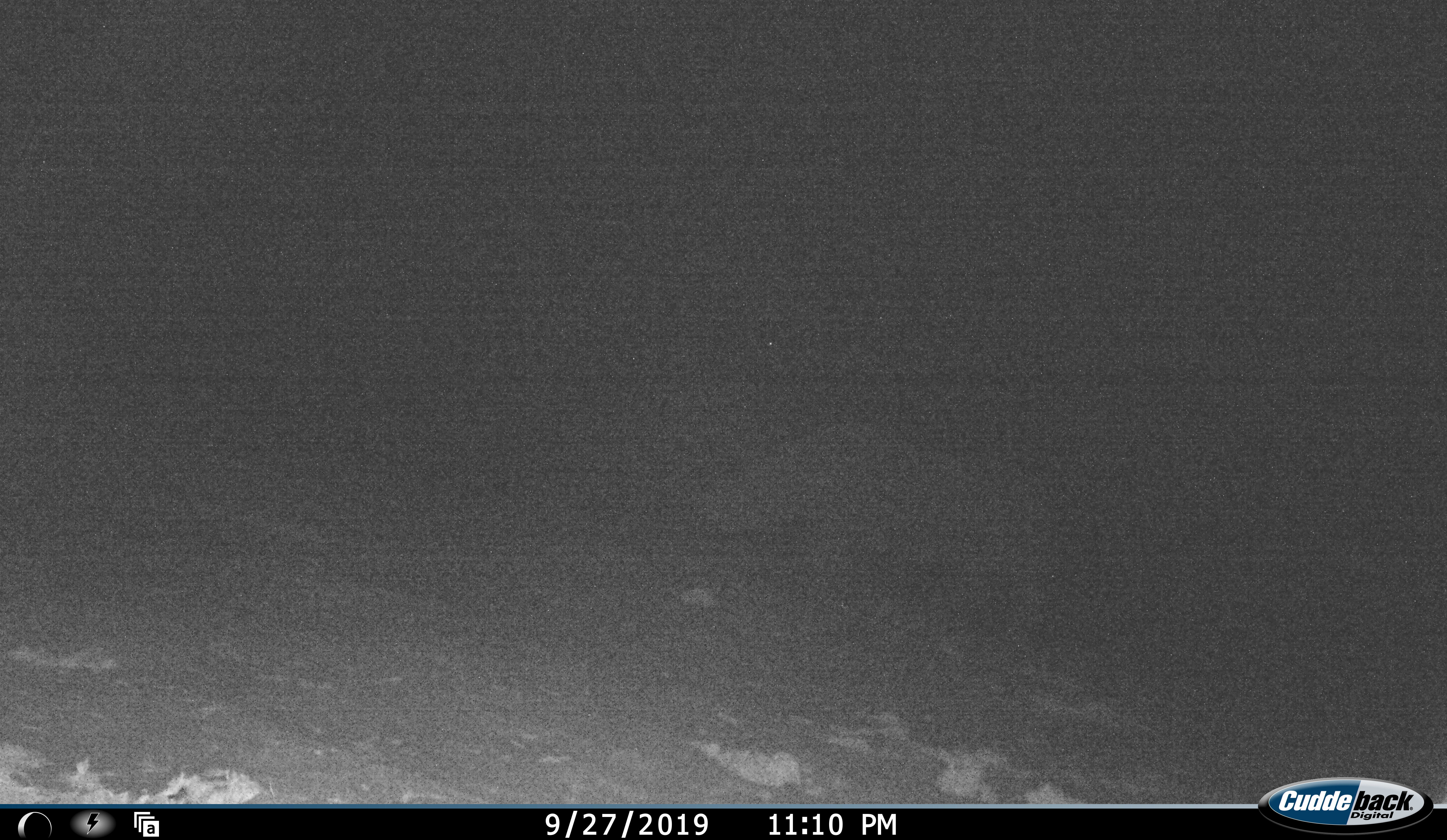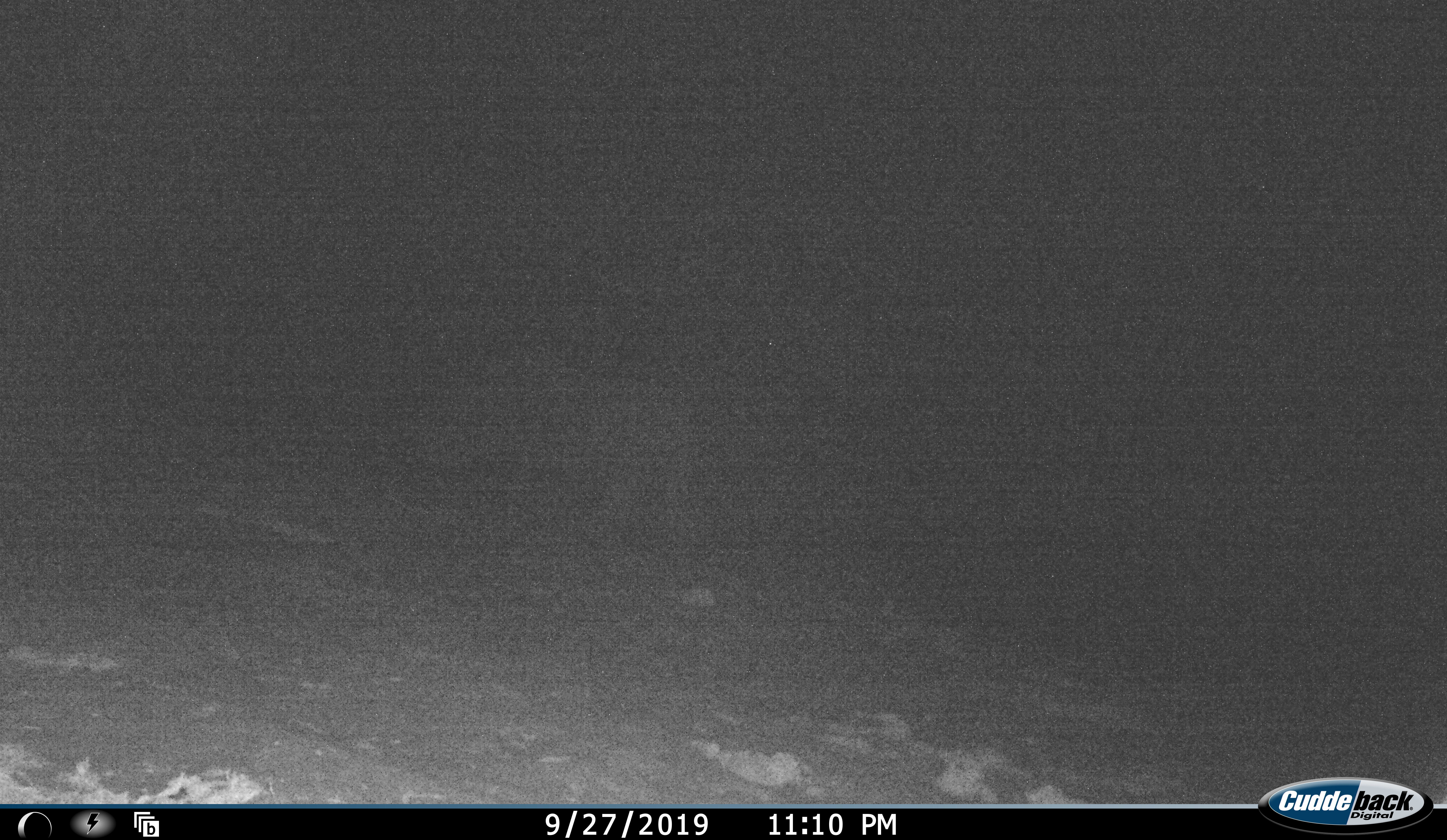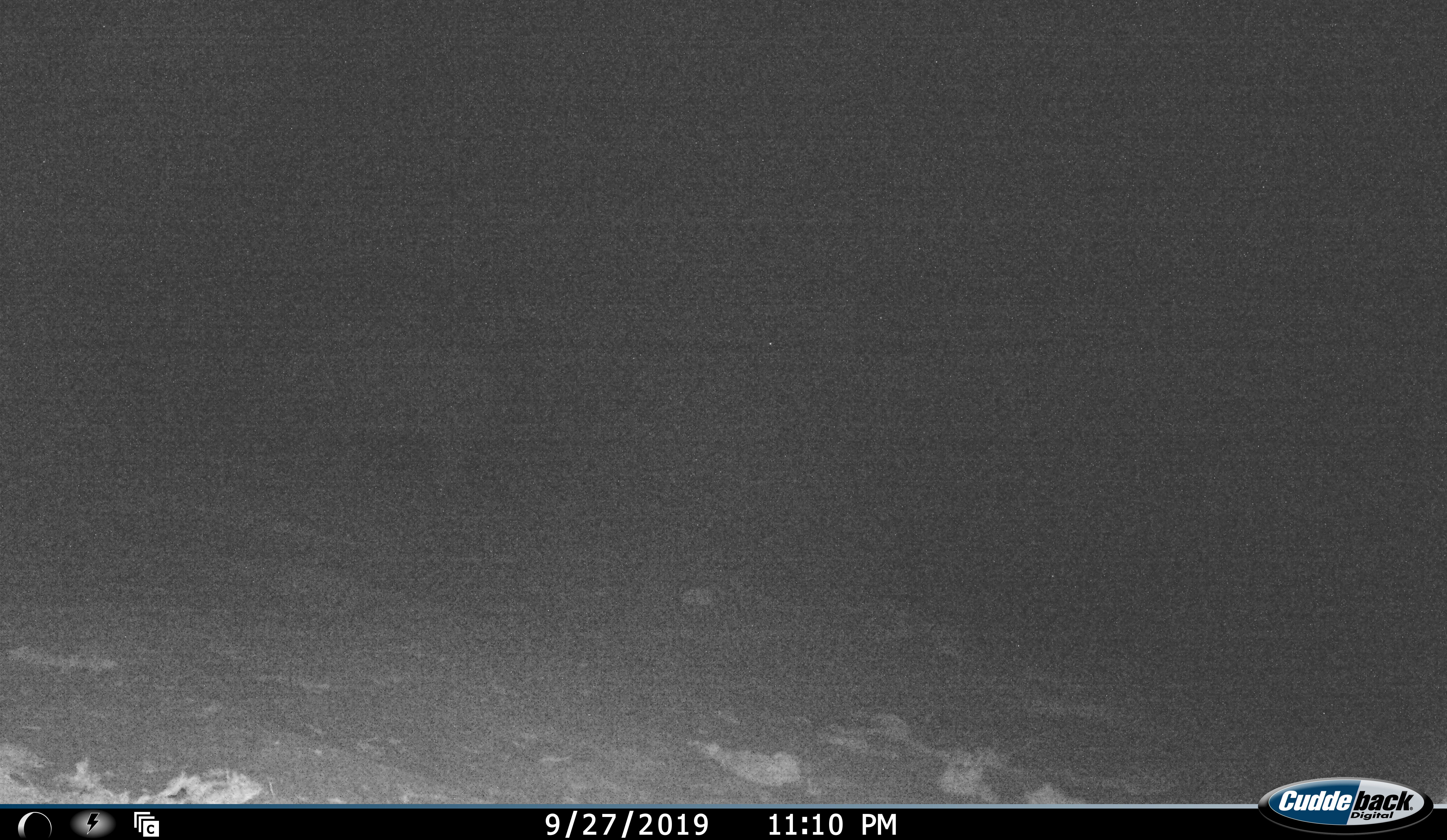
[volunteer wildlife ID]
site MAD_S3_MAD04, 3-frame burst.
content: unidentified animal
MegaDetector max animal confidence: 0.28